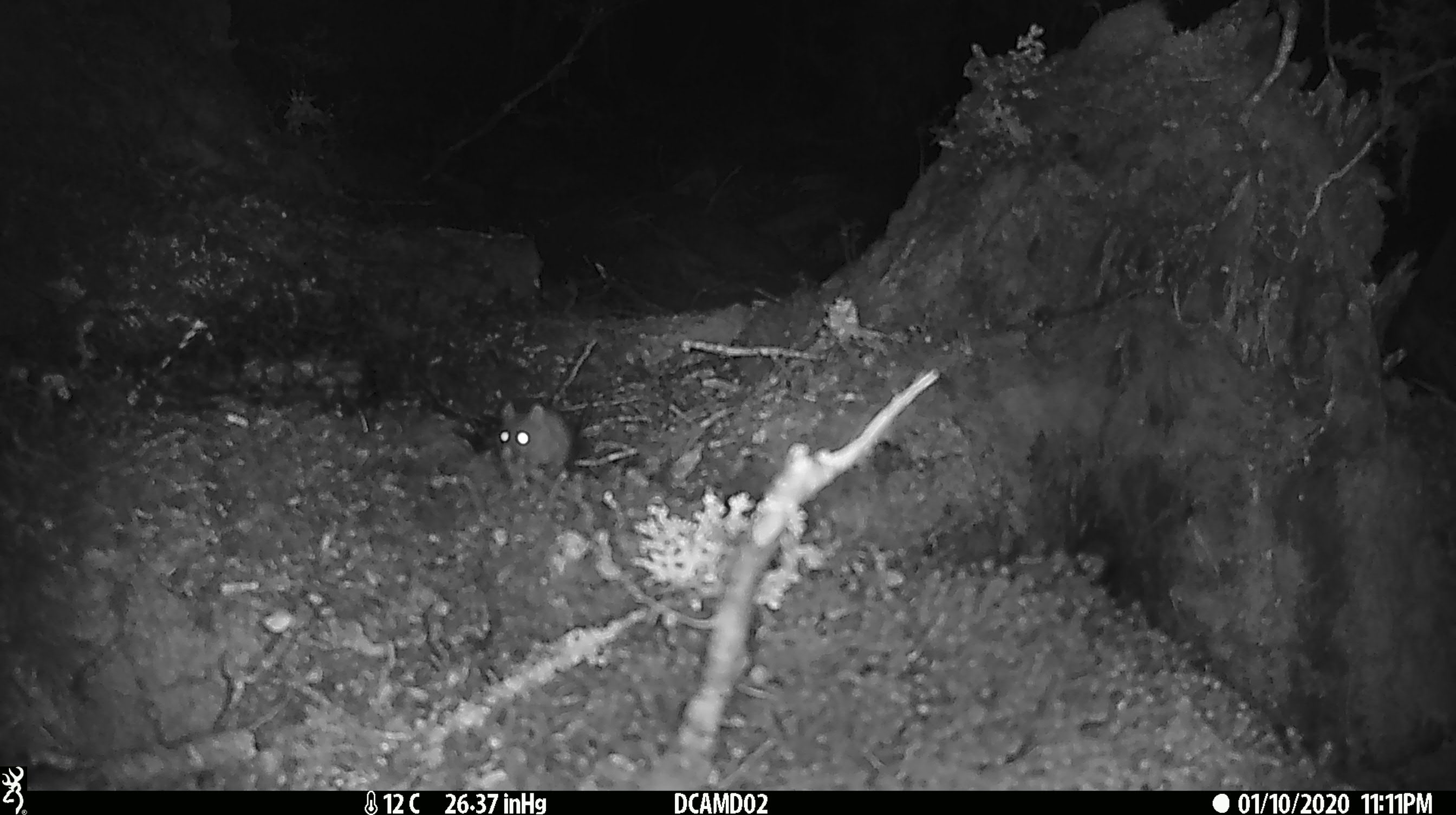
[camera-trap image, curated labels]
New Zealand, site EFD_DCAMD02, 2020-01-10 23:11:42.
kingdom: Animalia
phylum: Chordata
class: Mammalia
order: Rodentia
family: Muridae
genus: Mus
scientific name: Mus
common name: mouse